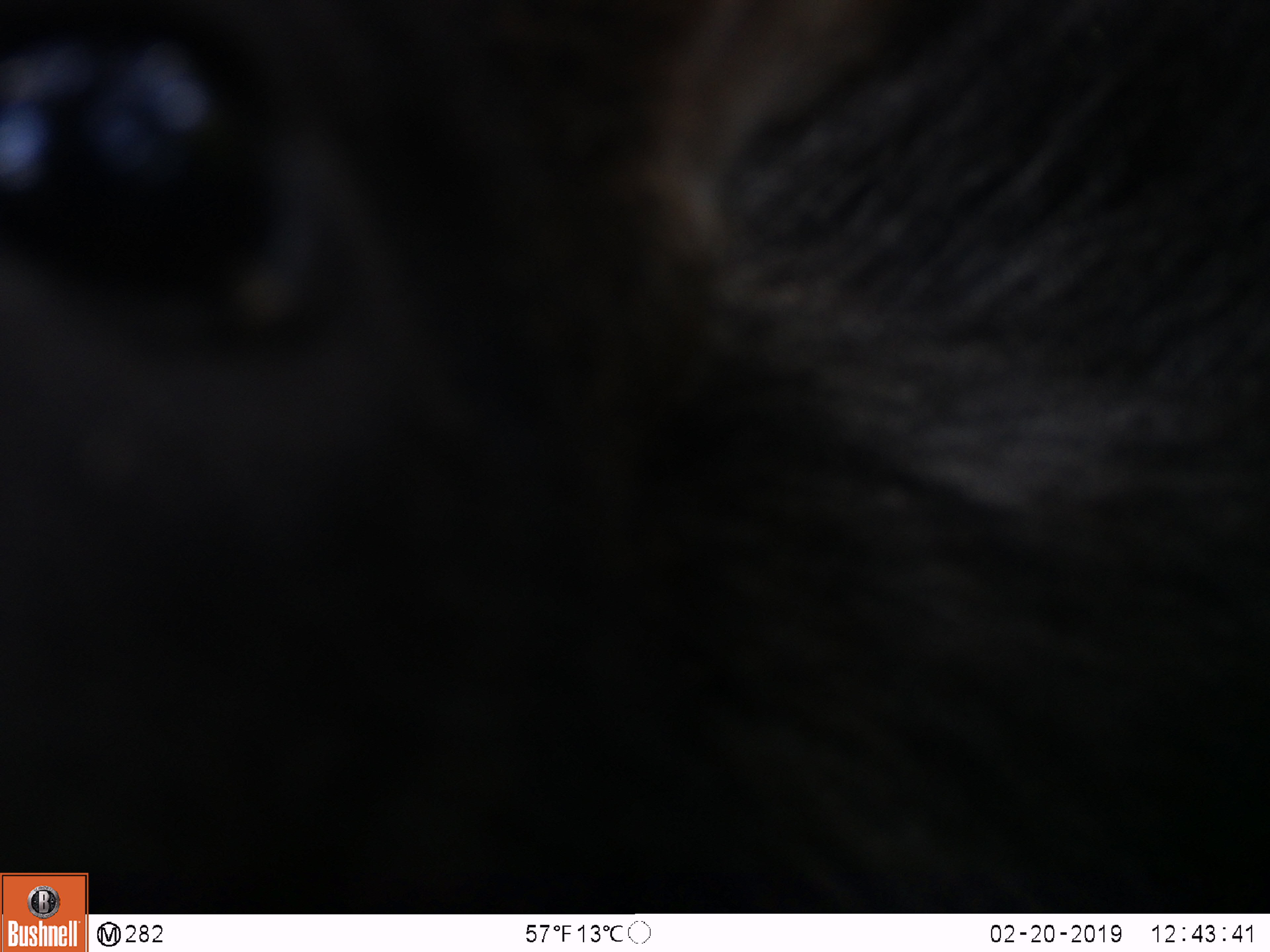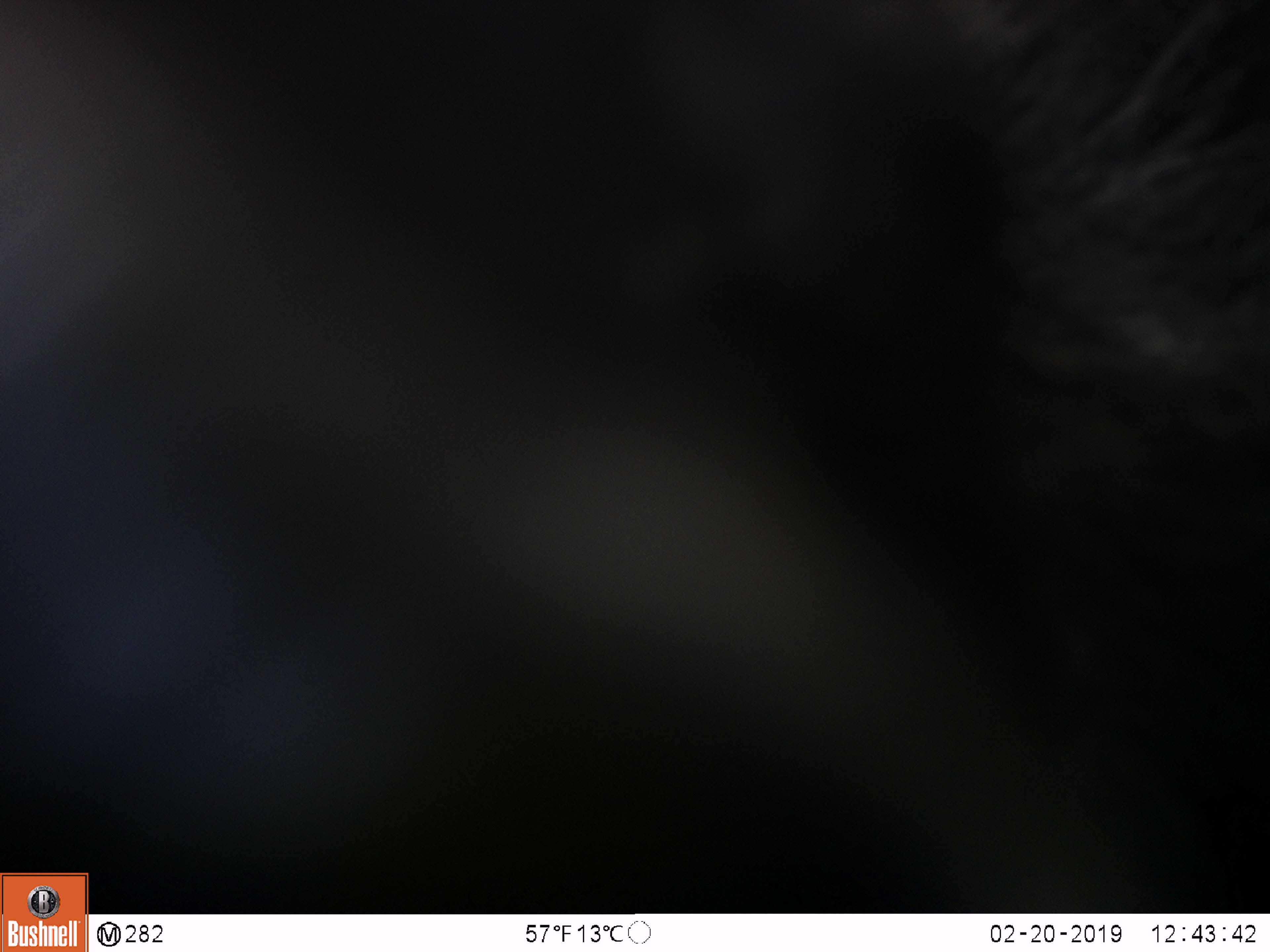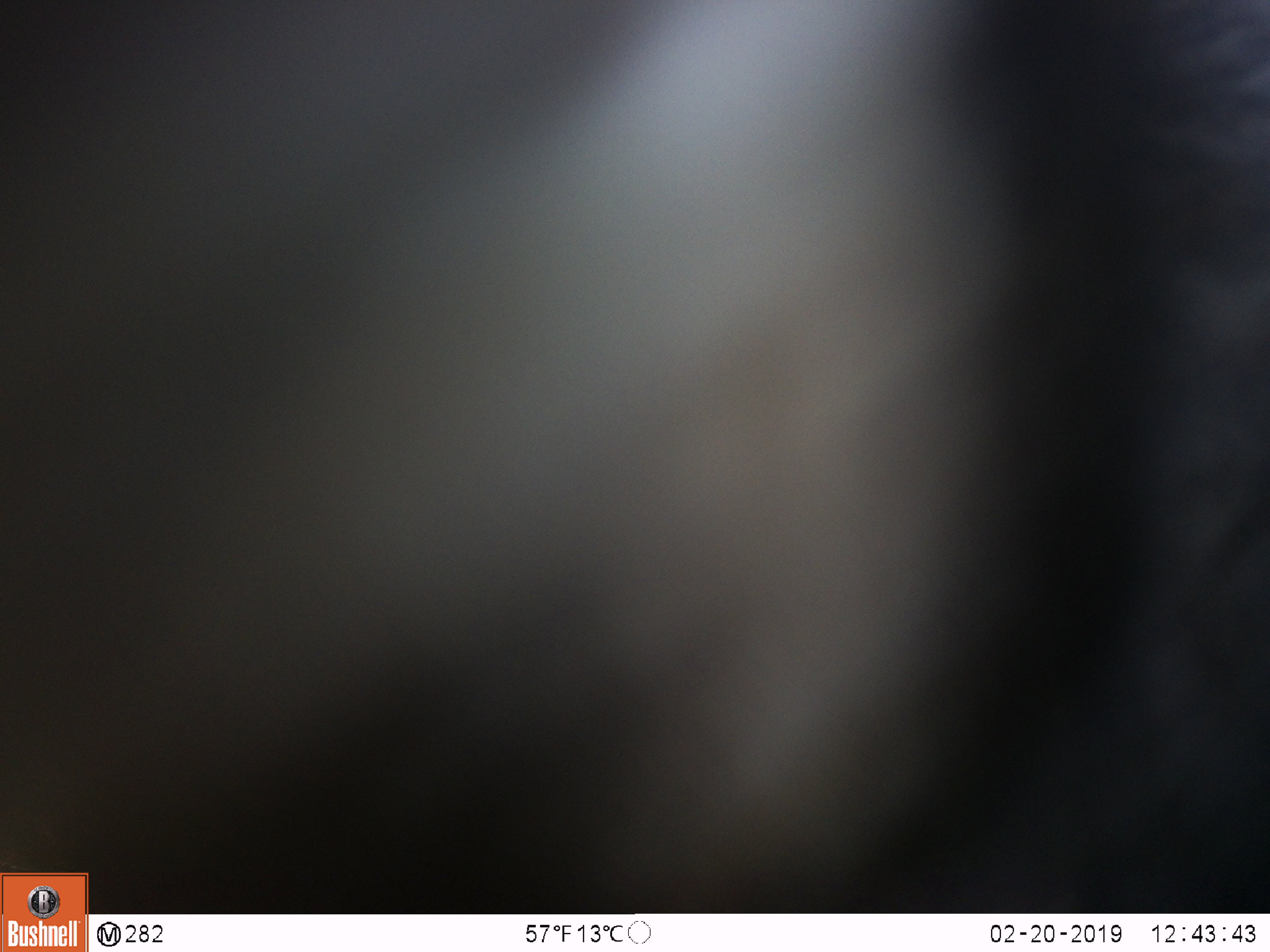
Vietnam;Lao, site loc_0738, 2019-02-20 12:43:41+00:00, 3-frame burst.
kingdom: Animalia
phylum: Chordata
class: Mammalia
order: Artiodactyla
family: Bovidae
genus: Capricornis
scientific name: Capricornis sumatraensis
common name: chinese serow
Chinese serow (Capricornis sumatraensis). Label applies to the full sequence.